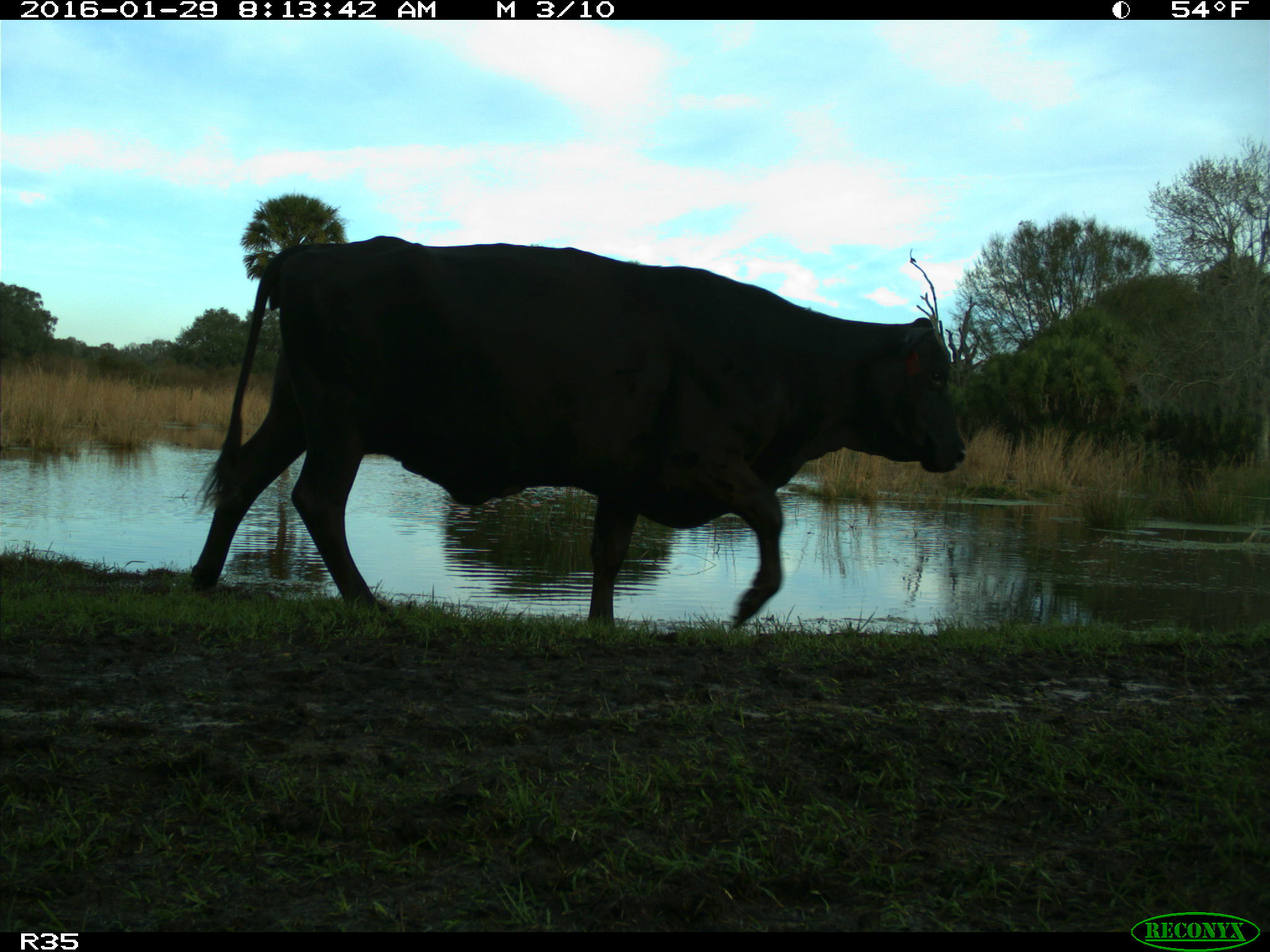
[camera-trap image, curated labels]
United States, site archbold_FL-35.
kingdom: Animalia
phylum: Chordata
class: Mammalia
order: Artiodactyla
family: Bovidae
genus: Bos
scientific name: Bos taurus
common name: domestic cow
Bos taurus (domestic cow).